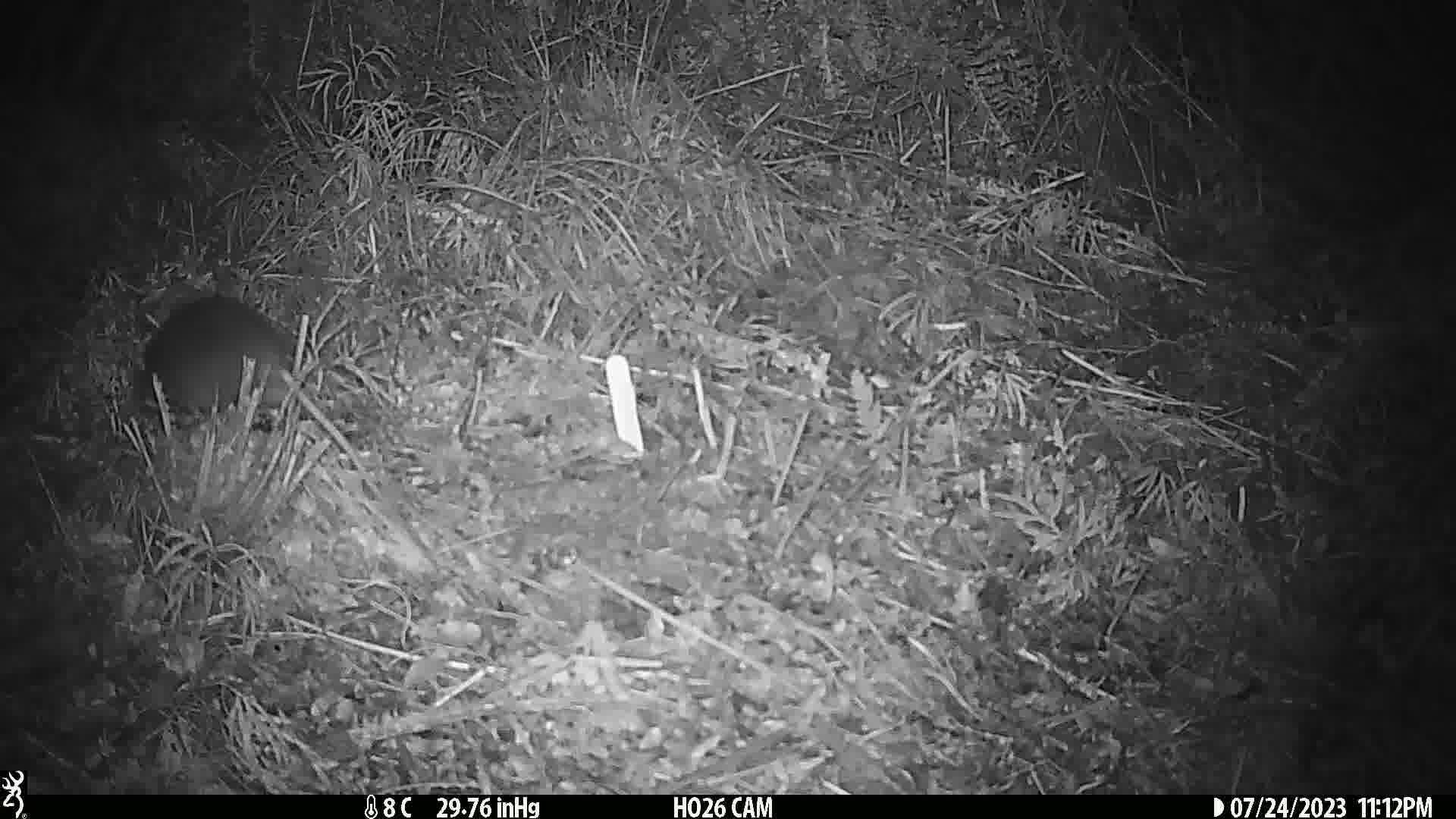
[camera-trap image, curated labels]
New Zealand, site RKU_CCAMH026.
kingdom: Animalia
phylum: Chordata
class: Mammalia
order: Rodentia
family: Muridae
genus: Rattus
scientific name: Rattus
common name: rat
Rat (Rattus).